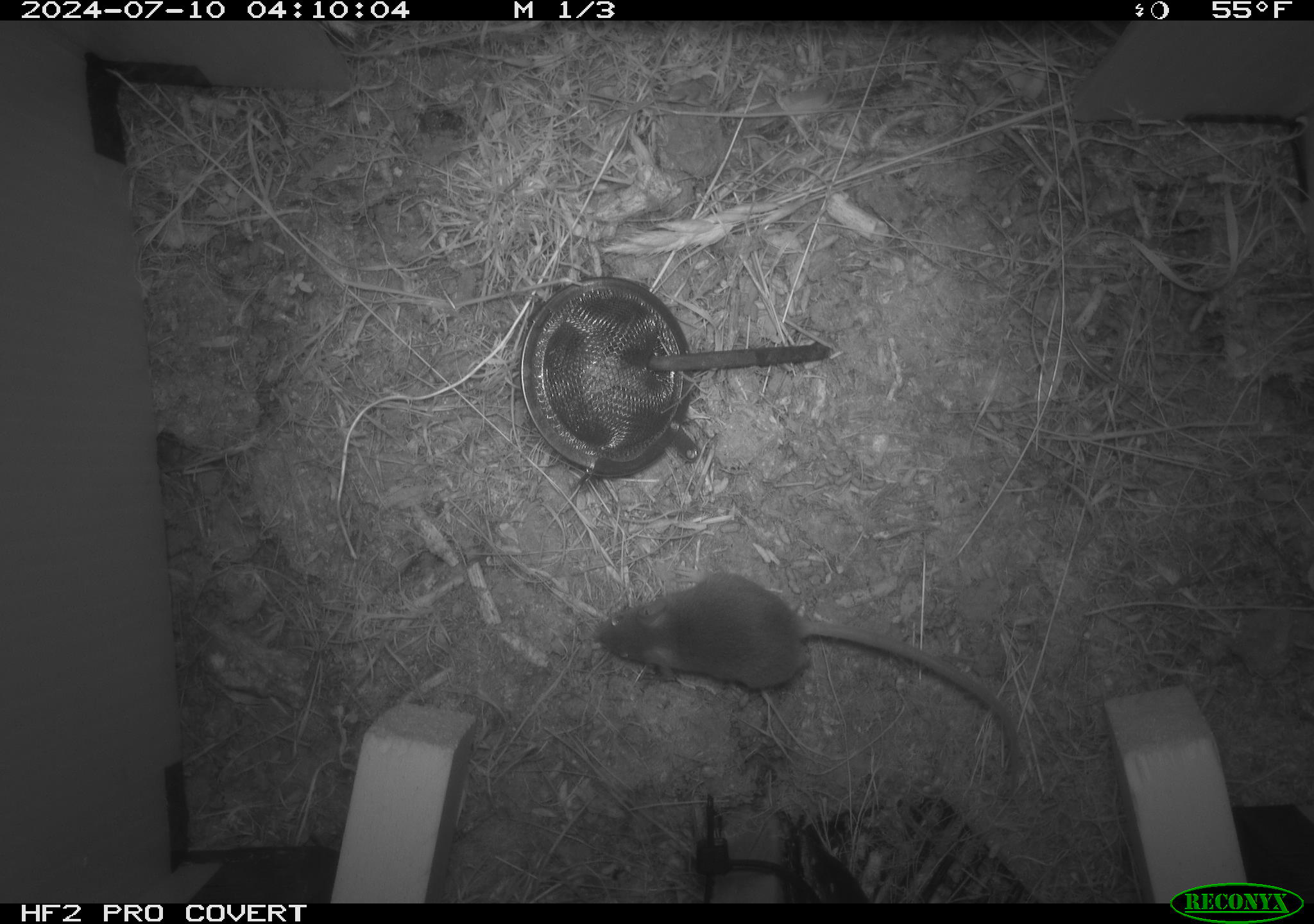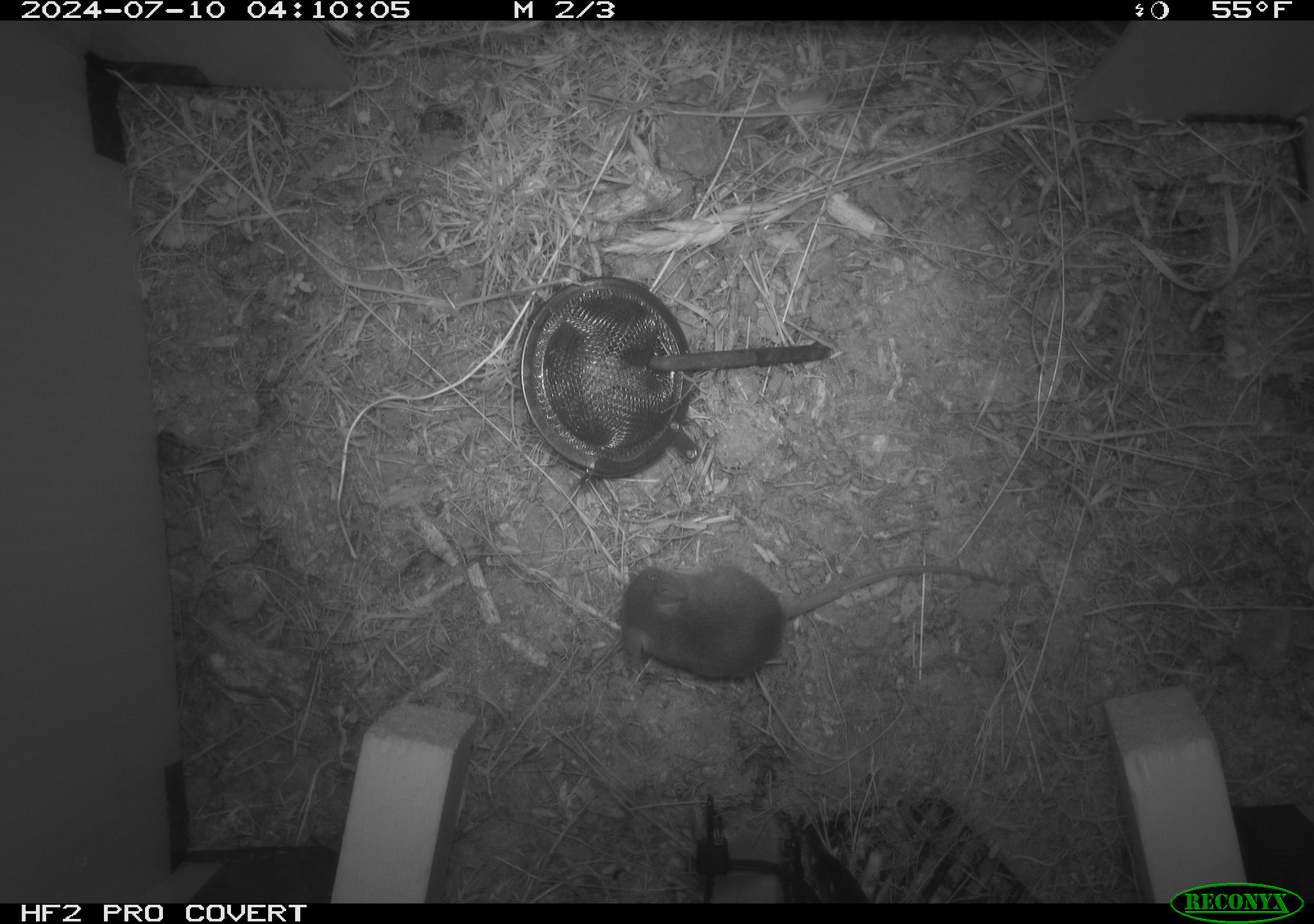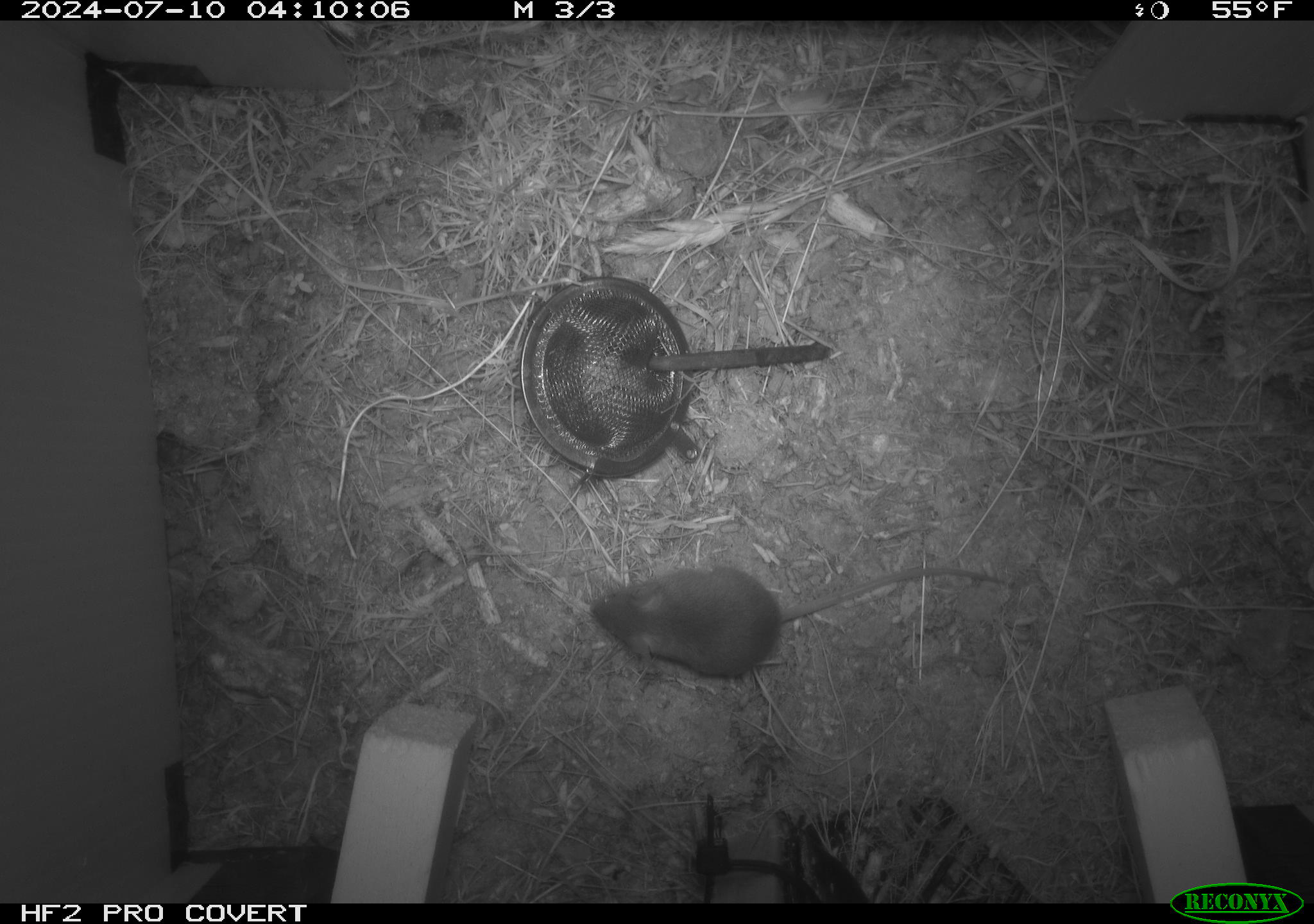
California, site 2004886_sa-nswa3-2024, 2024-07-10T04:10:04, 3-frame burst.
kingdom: Animalia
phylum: Chordata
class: Mammalia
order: Rodentia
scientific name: Rodentia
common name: rodent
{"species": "rodent (Rodentia)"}